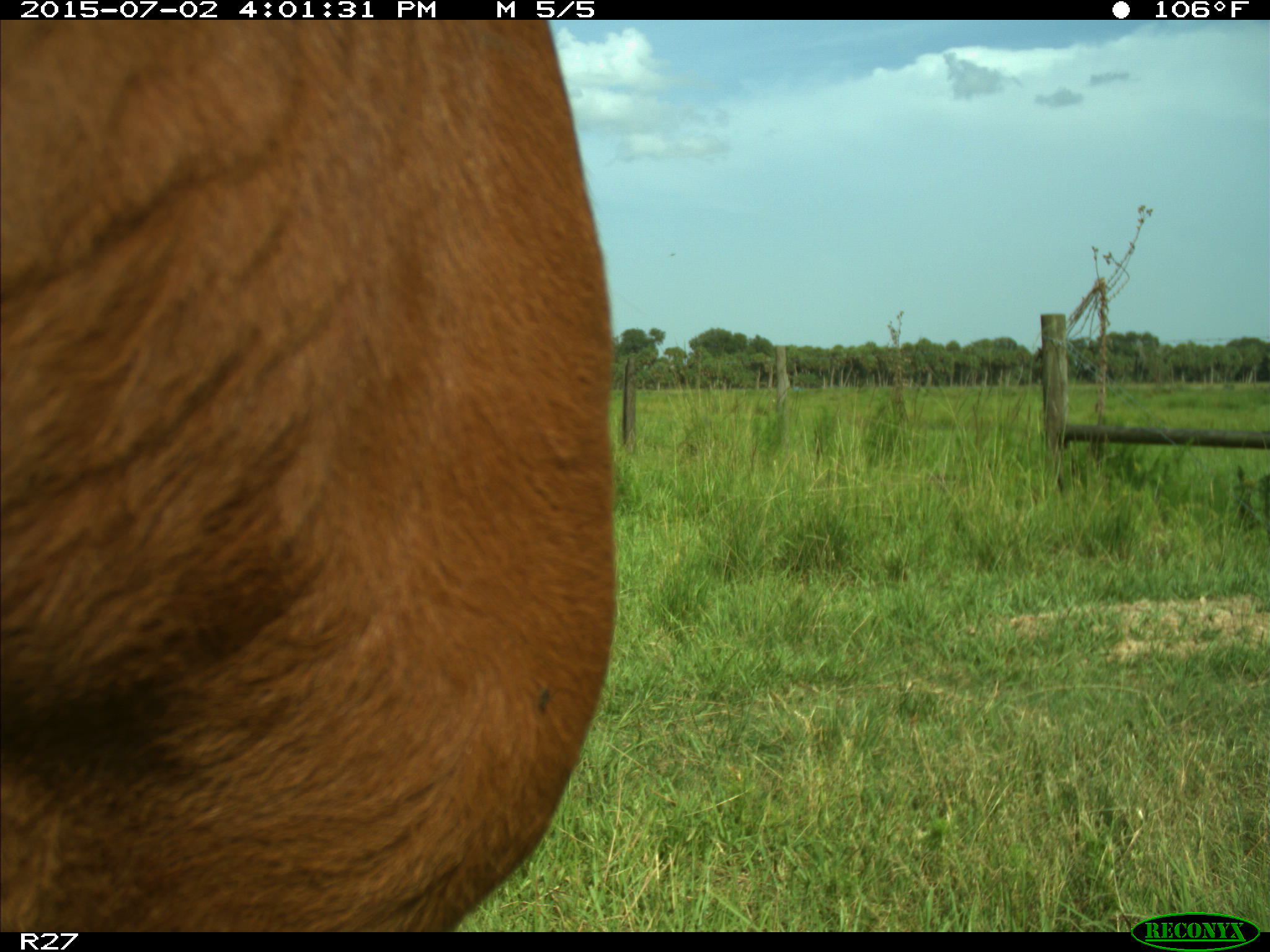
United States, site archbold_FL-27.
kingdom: Animalia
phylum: Chordata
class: Mammalia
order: Artiodactyla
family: Bovidae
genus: Bos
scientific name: Bos taurus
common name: domestic cow